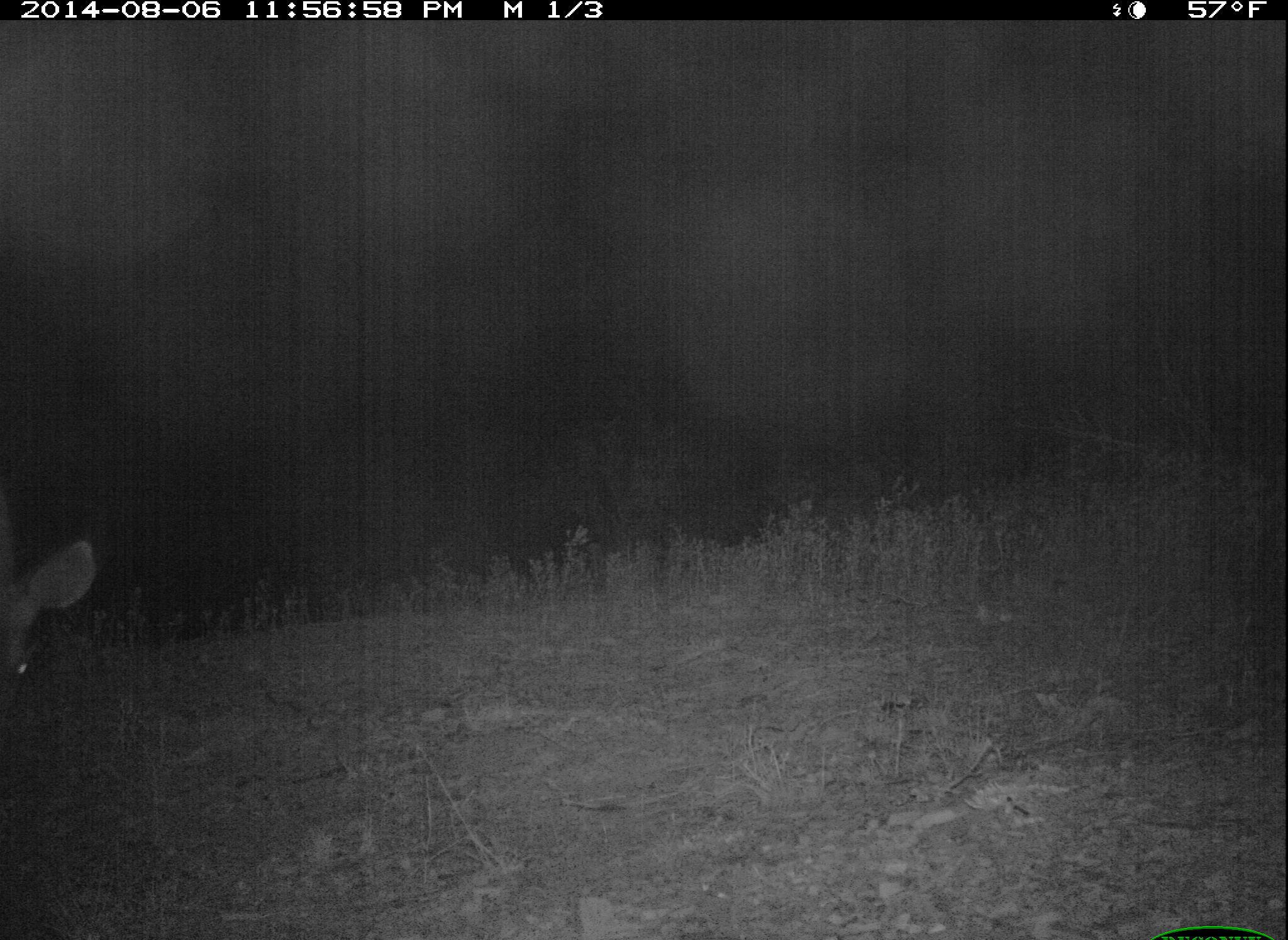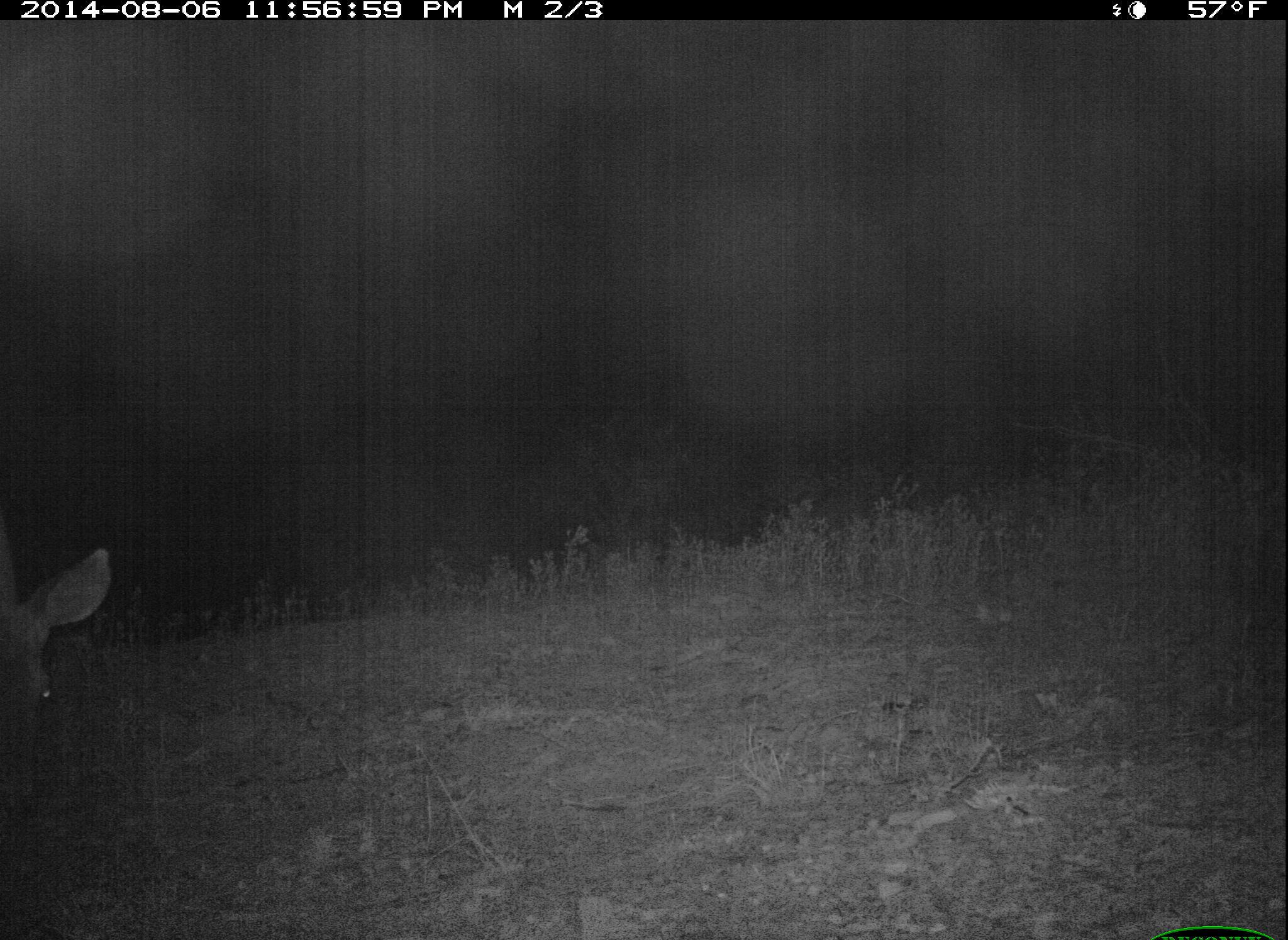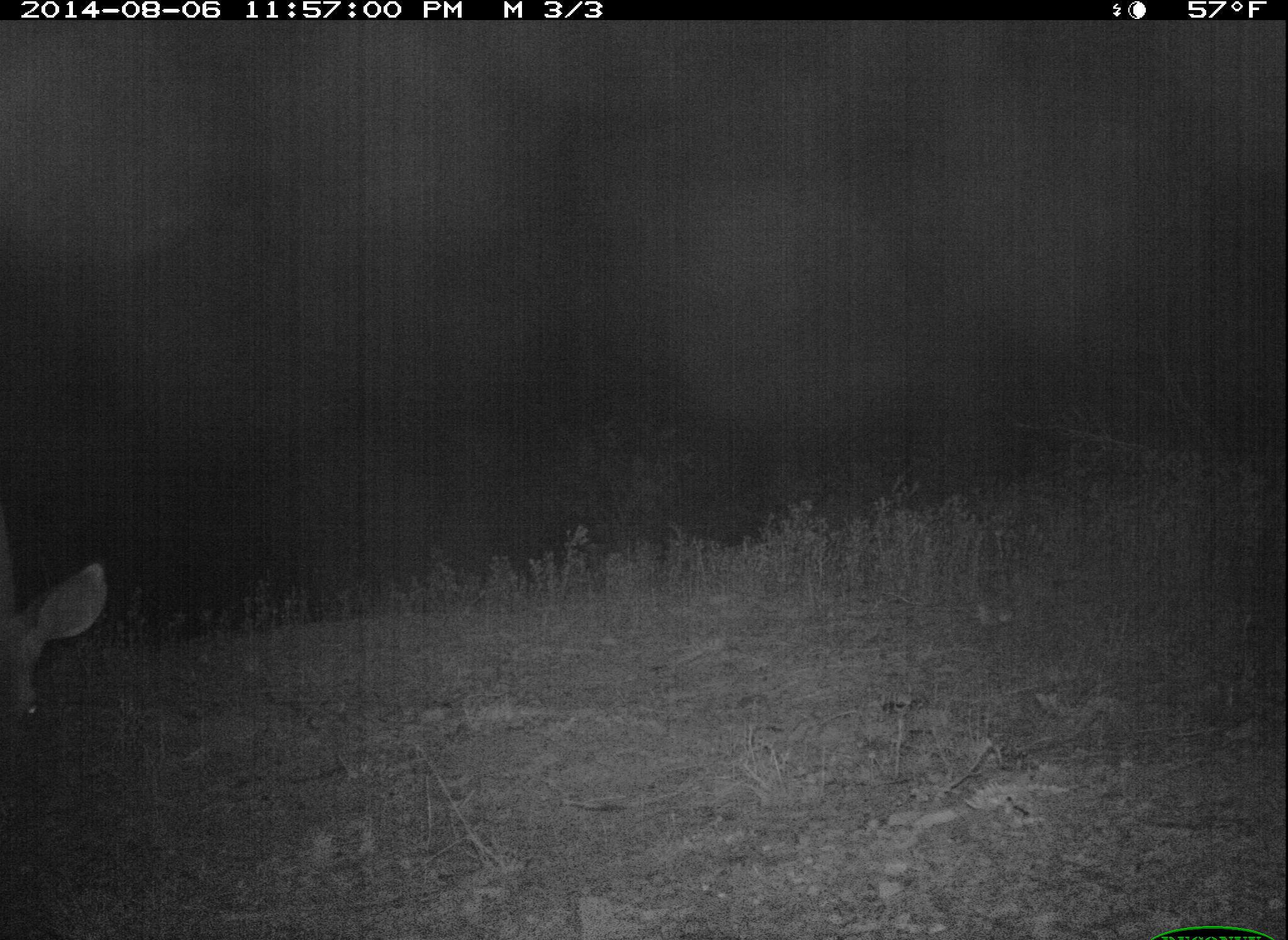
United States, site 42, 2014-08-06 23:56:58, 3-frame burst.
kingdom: Animalia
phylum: Chordata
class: Mammalia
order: Artiodactyla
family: Cervidae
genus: Odocoileus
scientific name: Odocoileus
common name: deer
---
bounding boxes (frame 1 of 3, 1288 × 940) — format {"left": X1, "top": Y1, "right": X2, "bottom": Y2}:
deer: {"left": 0, "top": 514, "right": 99, "bottom": 704}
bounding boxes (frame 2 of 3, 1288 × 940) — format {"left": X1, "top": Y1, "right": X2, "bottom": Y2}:
deer: {"left": 0, "top": 532, "right": 113, "bottom": 809}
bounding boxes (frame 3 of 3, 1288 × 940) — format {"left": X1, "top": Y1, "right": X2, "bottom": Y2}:
deer: {"left": 0, "top": 520, "right": 108, "bottom": 752}